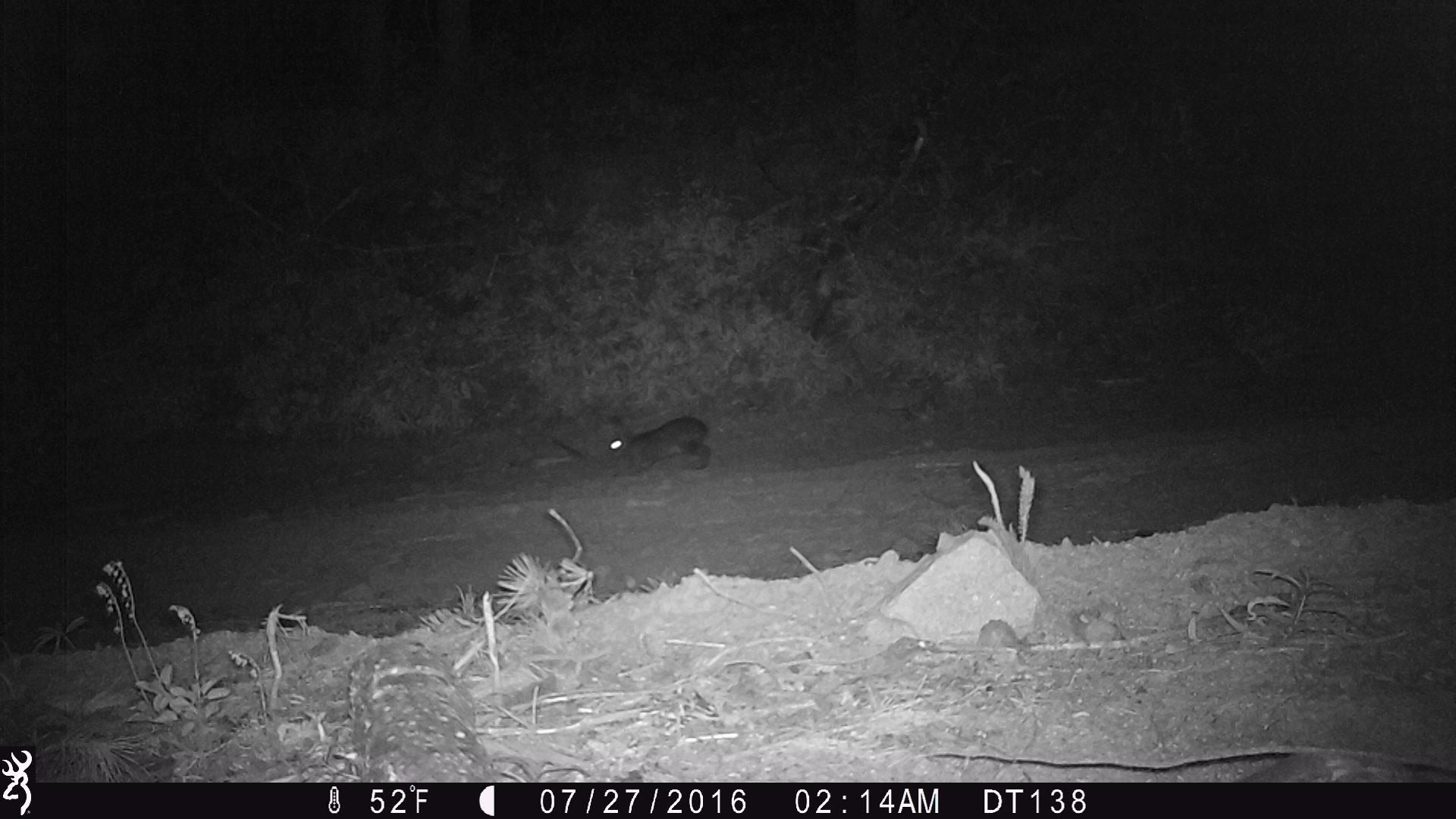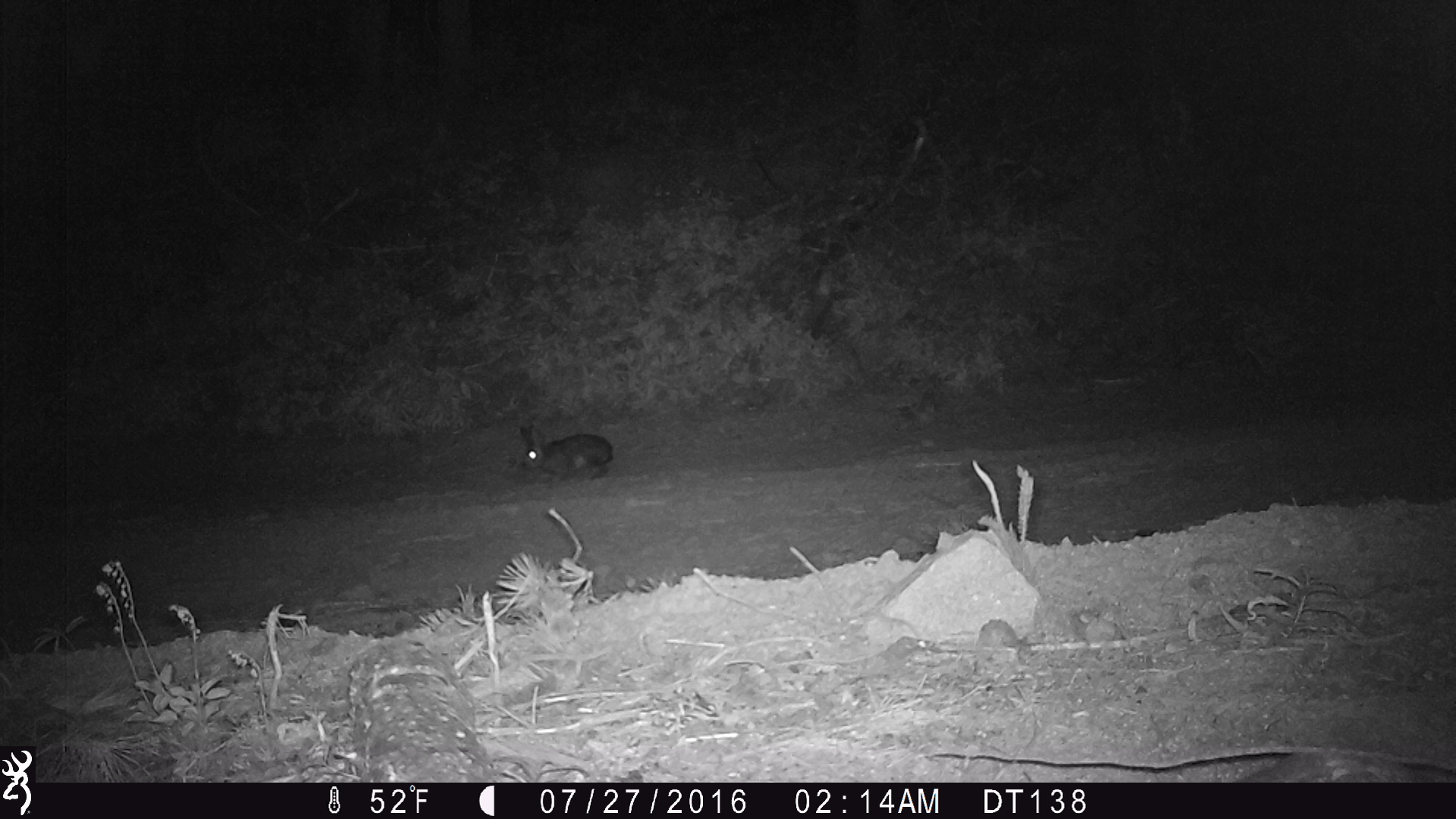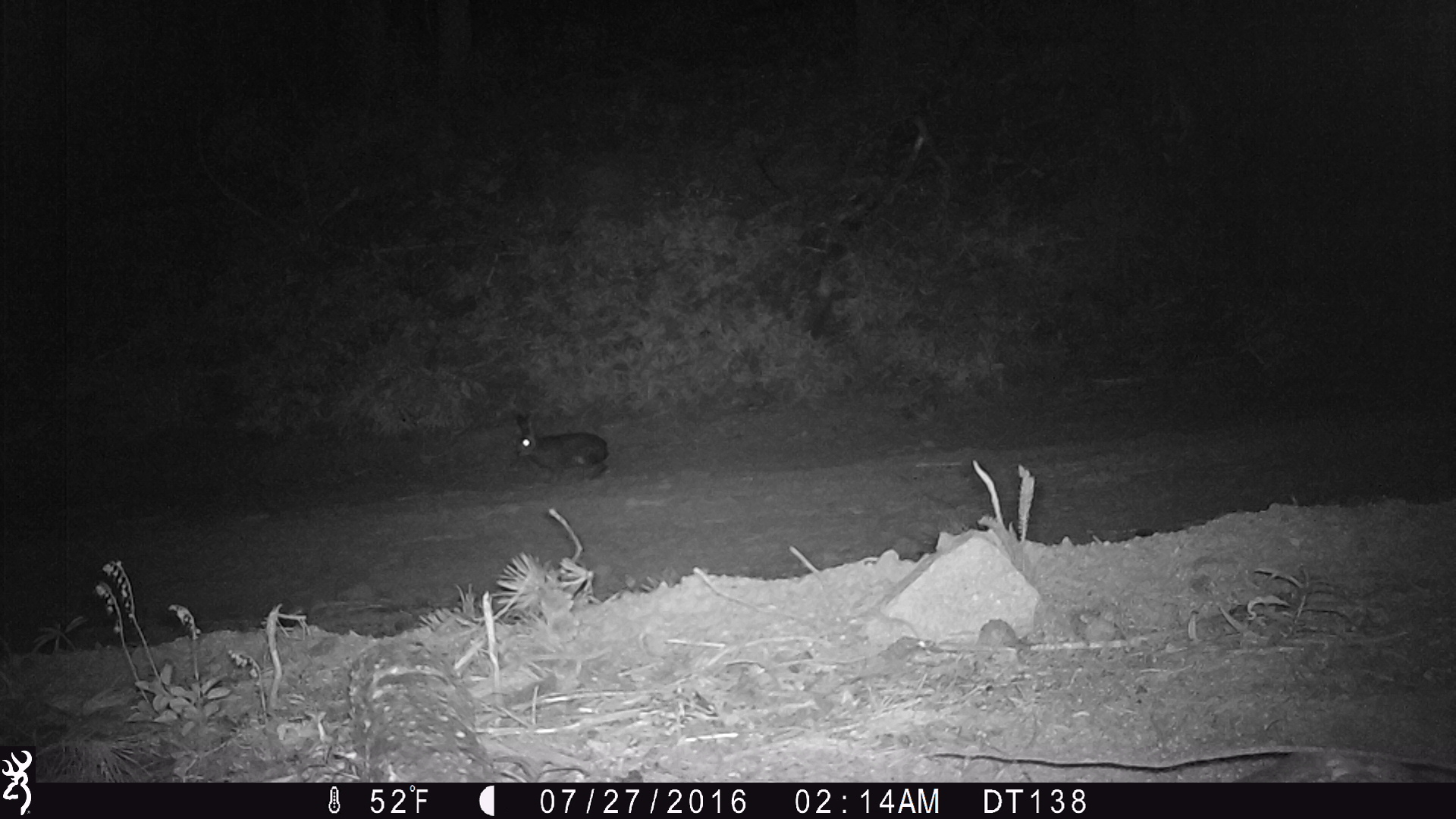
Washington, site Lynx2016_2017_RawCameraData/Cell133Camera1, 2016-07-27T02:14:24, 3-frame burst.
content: unidentified animal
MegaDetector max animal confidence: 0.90